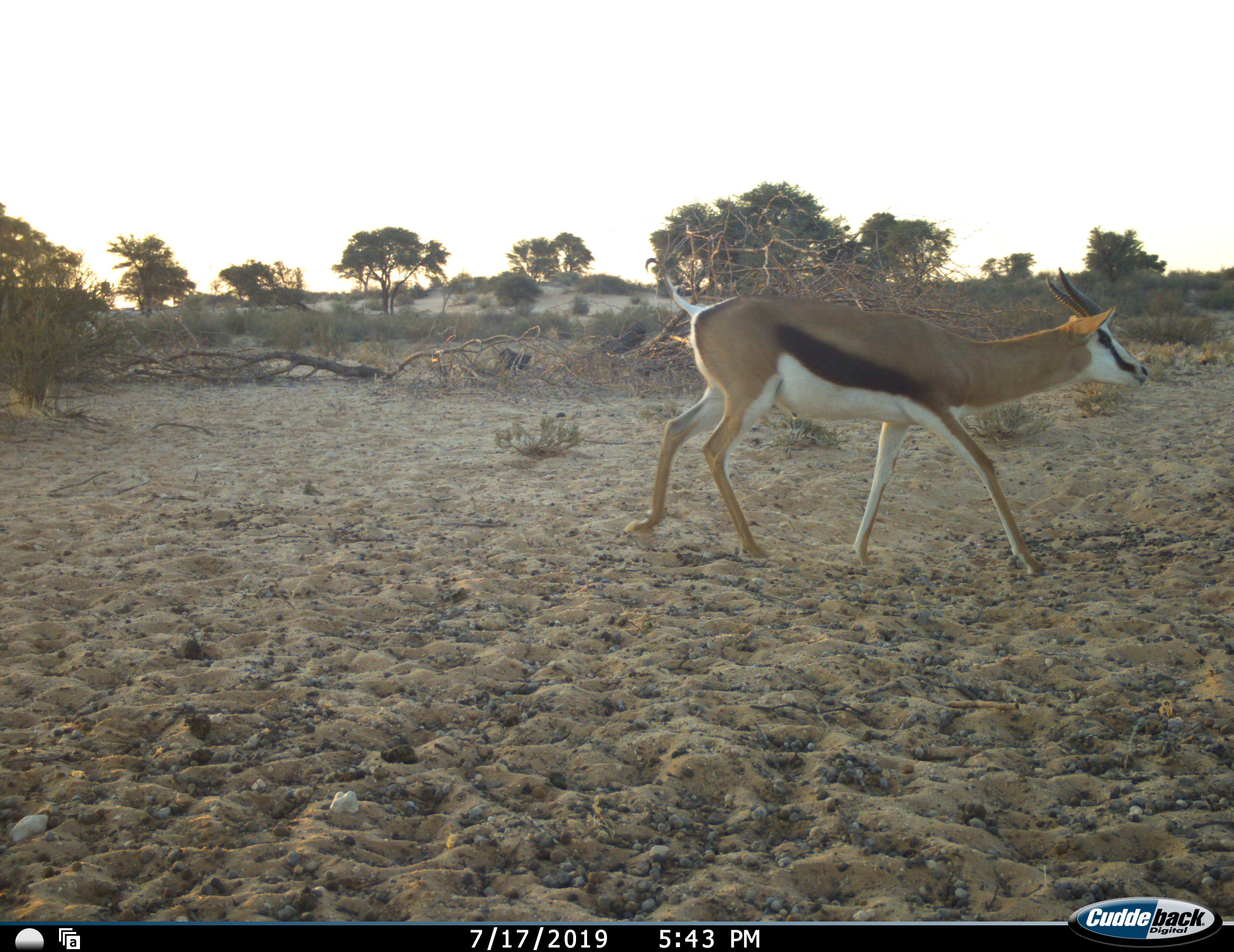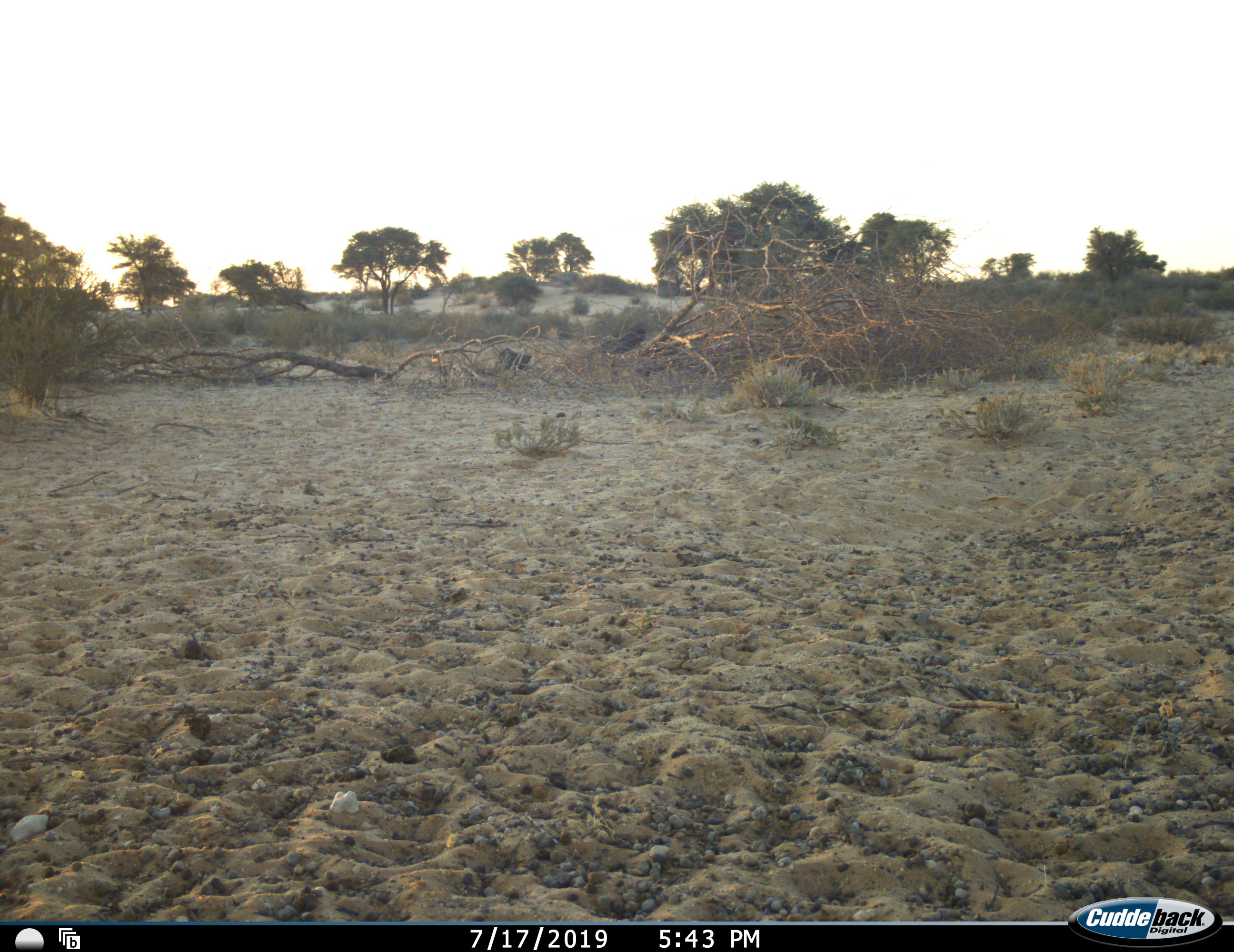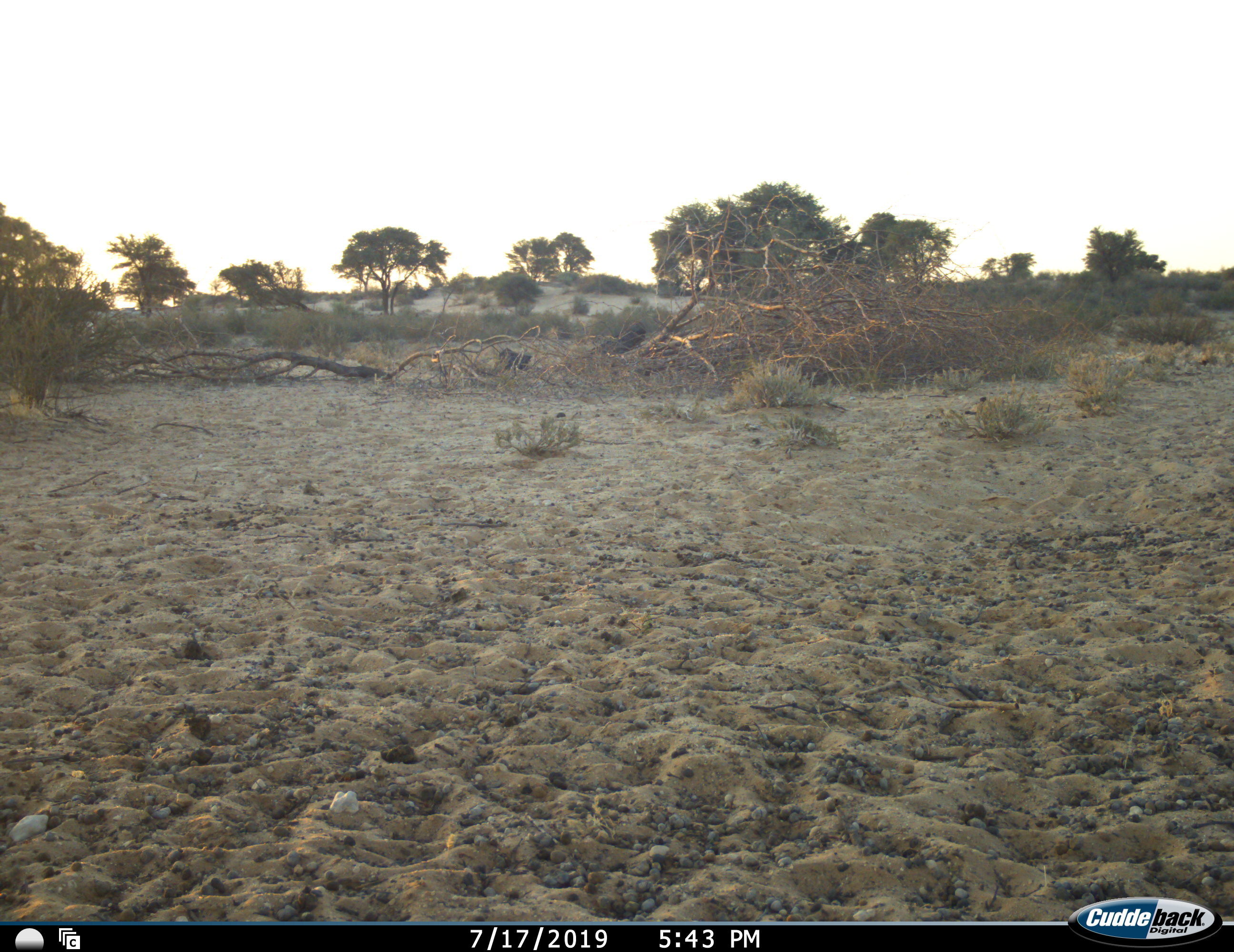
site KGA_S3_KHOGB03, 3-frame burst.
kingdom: Animalia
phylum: Chordata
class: Mammalia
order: Artiodactyla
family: Bovidae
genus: Antidorcas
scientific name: Antidorcas marsupialis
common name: springbok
Springbok (Antidorcas marsupialis), count 1. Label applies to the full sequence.